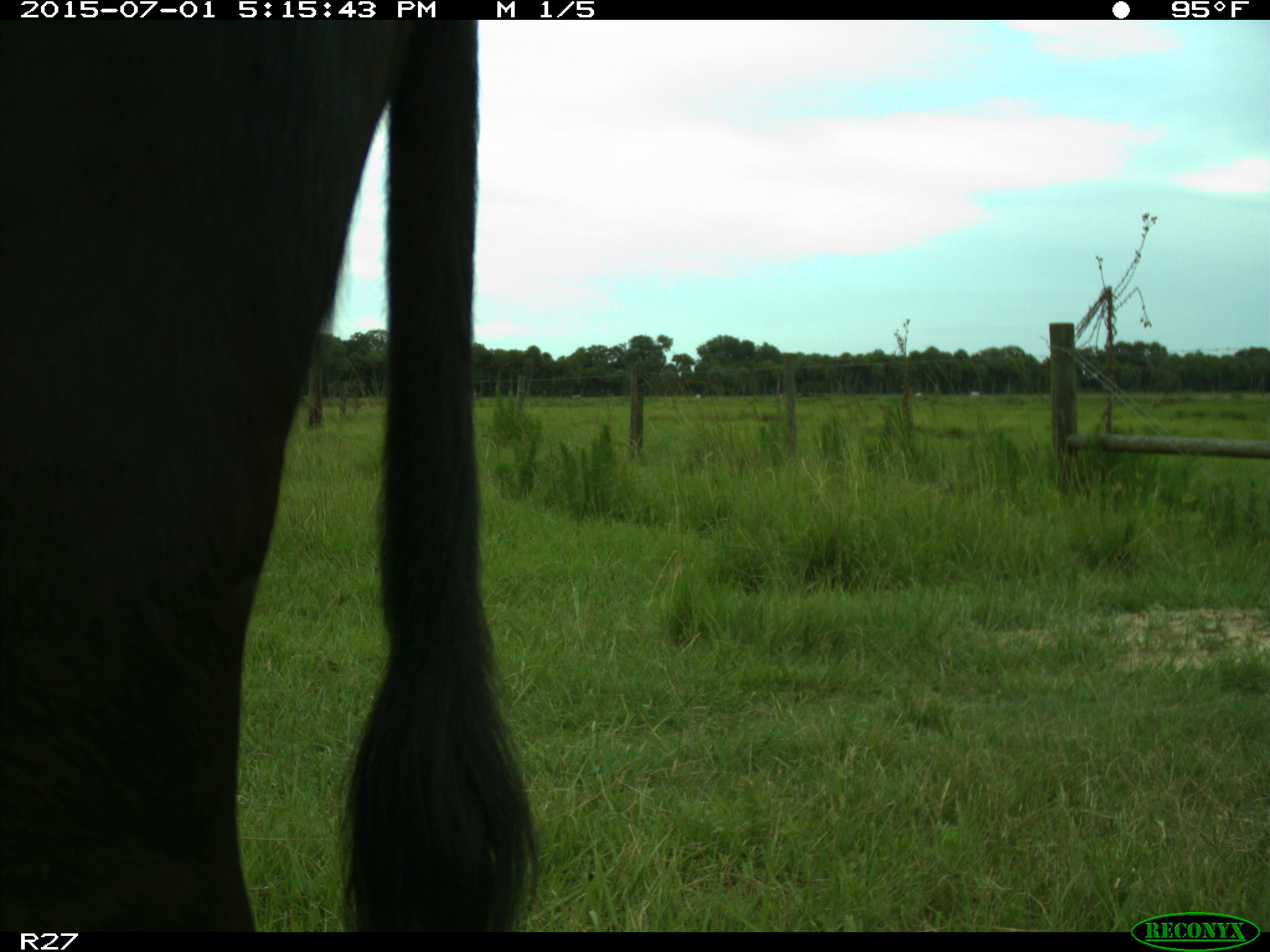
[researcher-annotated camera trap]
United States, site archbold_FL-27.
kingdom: Animalia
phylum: Chordata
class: Mammalia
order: Artiodactyla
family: Bovidae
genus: Bos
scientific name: Bos taurus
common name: domestic cow